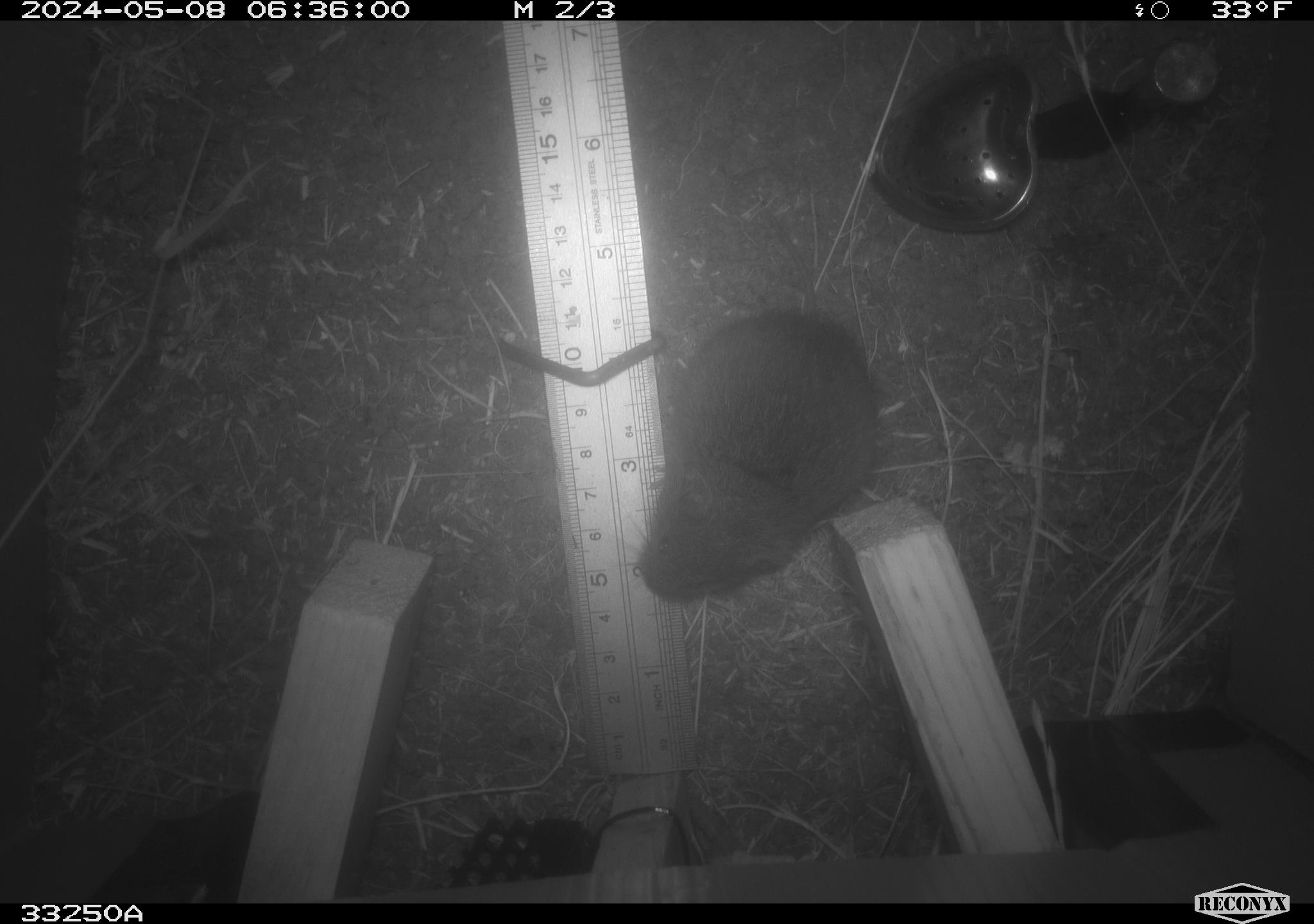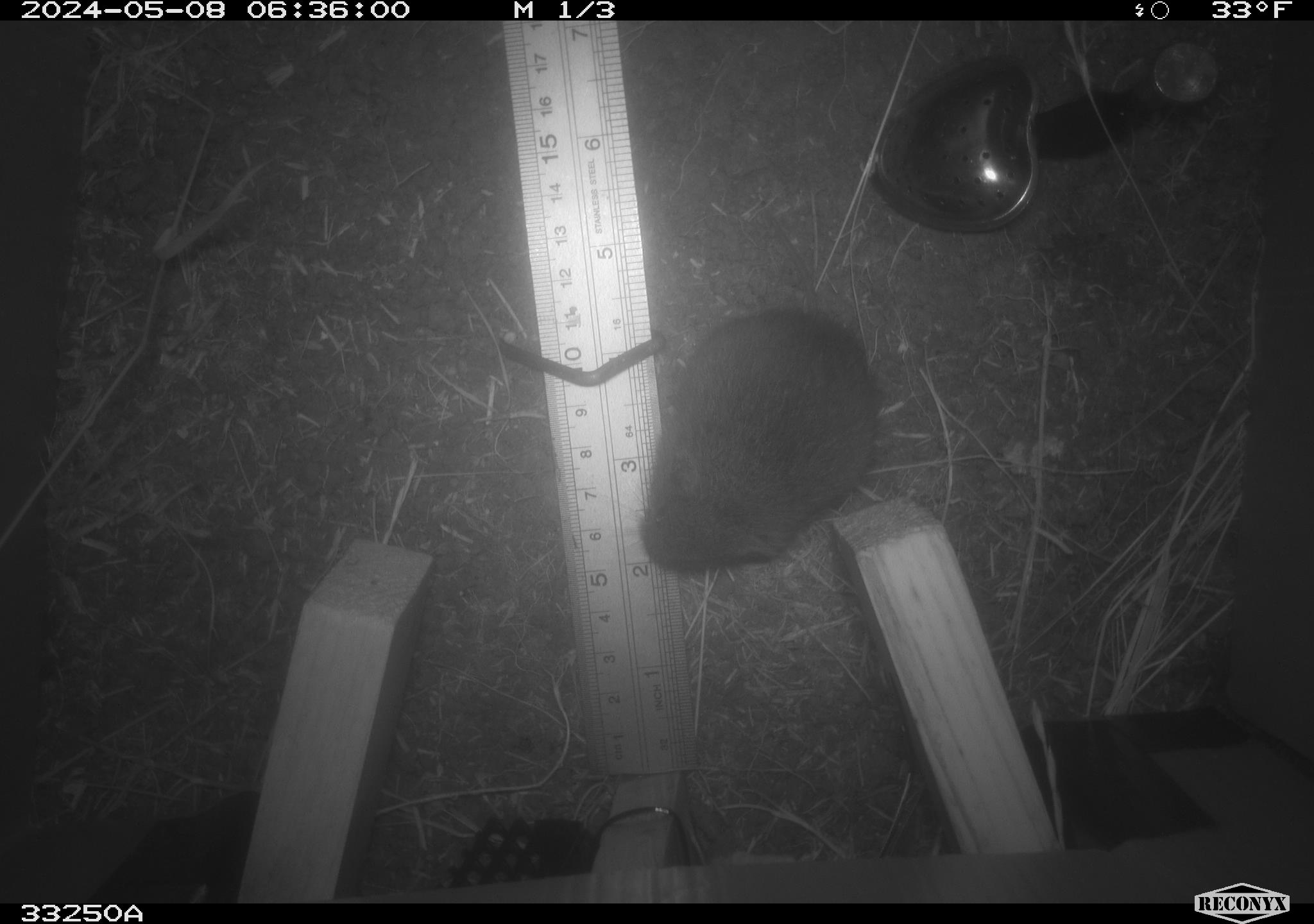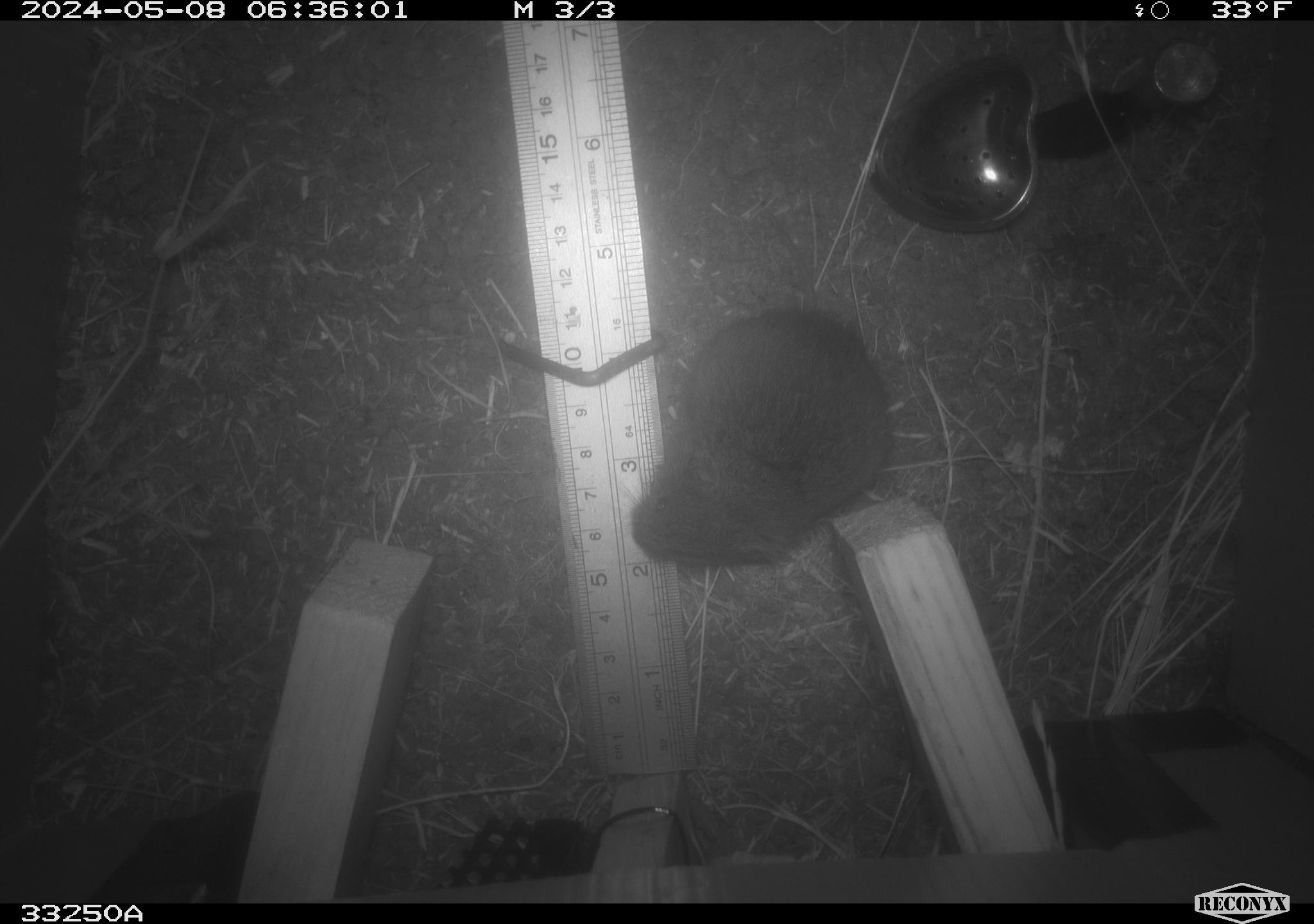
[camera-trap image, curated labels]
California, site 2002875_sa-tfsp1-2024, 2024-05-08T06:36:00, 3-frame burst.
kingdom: Animalia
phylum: Chordata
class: Mammalia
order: Rodentia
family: Cricetidae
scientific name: Arvicolinae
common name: voles, lemmings, and muskrats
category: arvicolinae subfamily